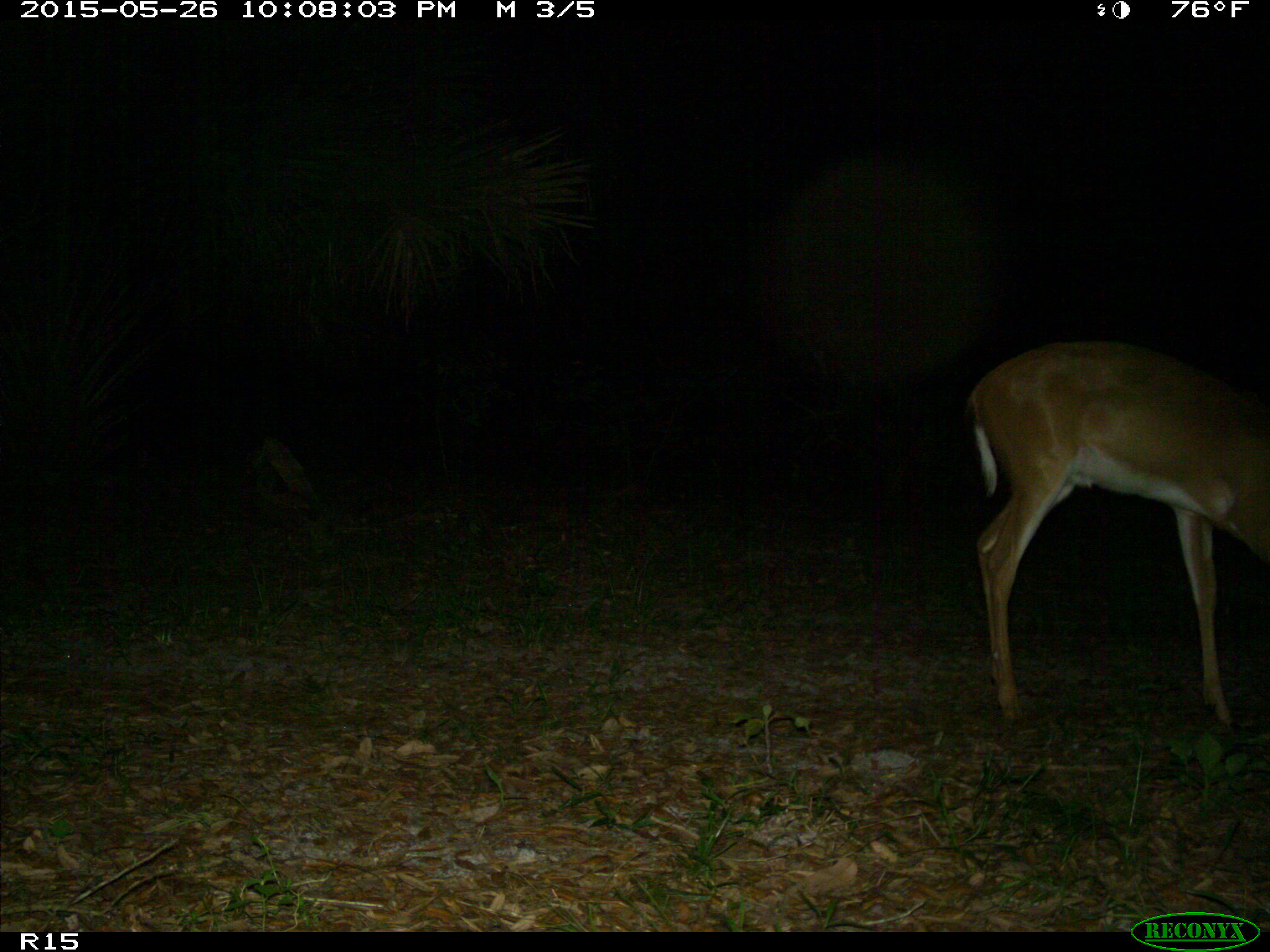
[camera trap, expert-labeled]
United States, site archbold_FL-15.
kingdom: Animalia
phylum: Chordata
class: Mammalia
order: Artiodactyla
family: Cervidae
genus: Odocoileus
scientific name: Odocoileus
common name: deer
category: unidentified deer